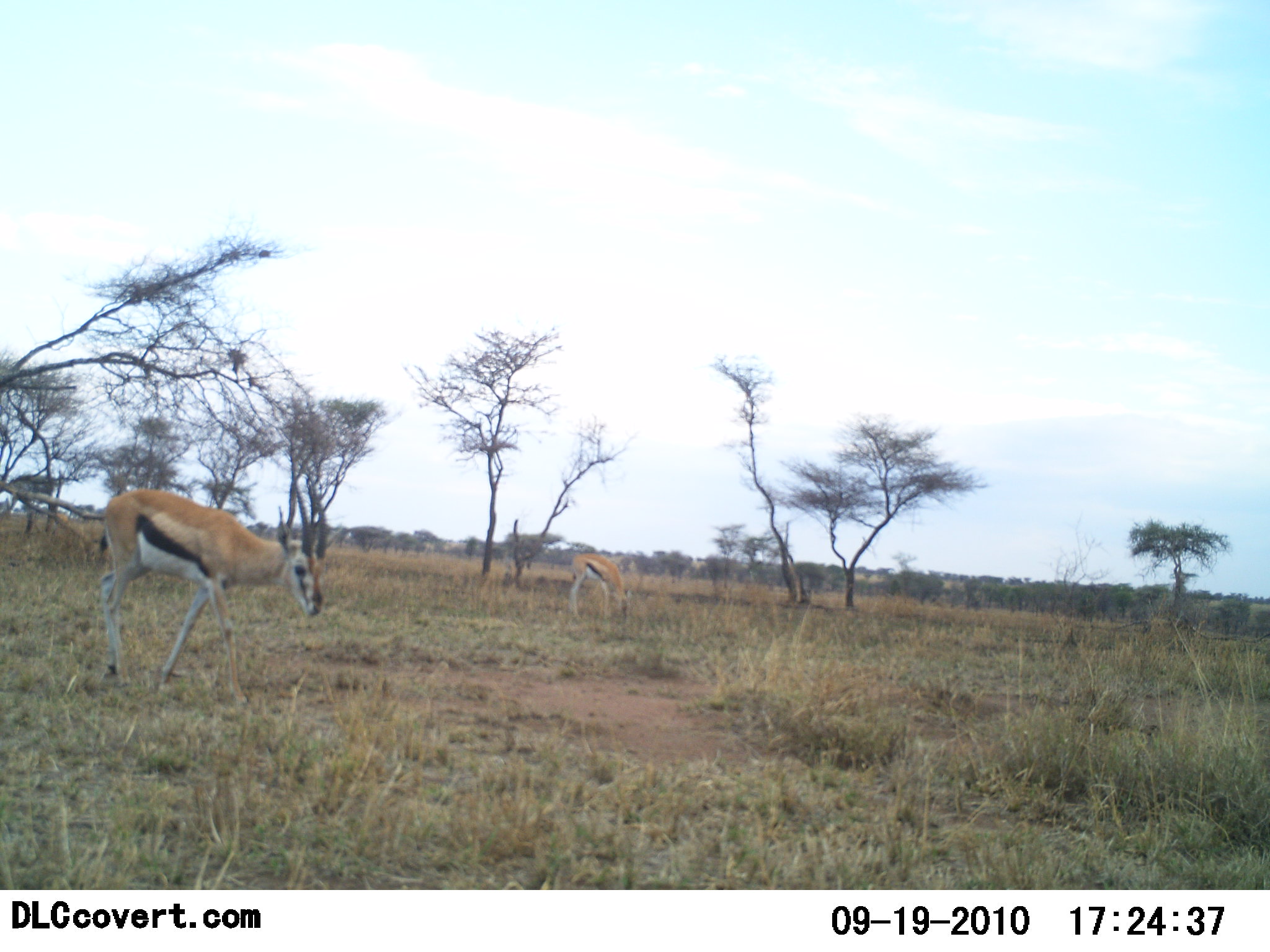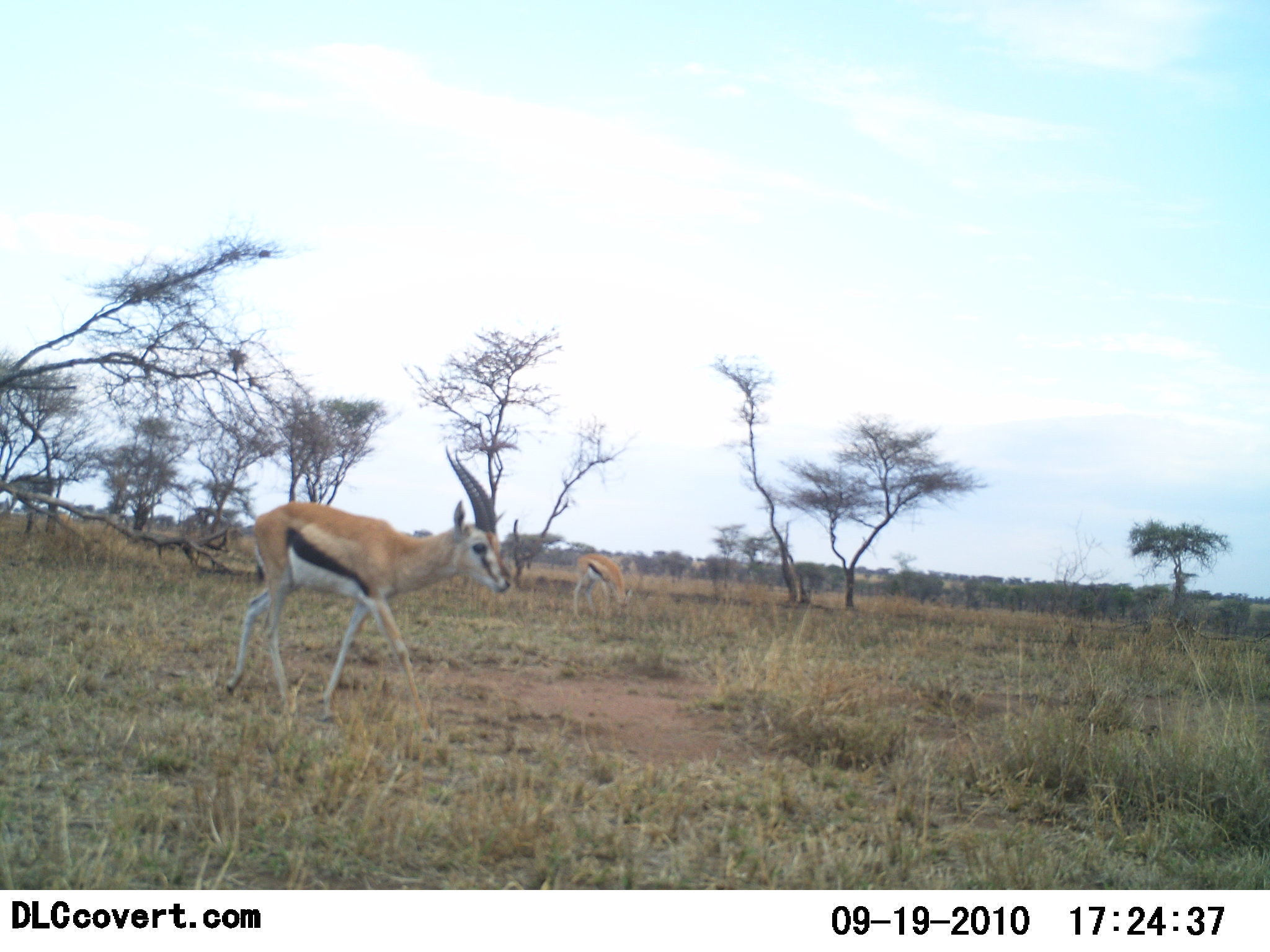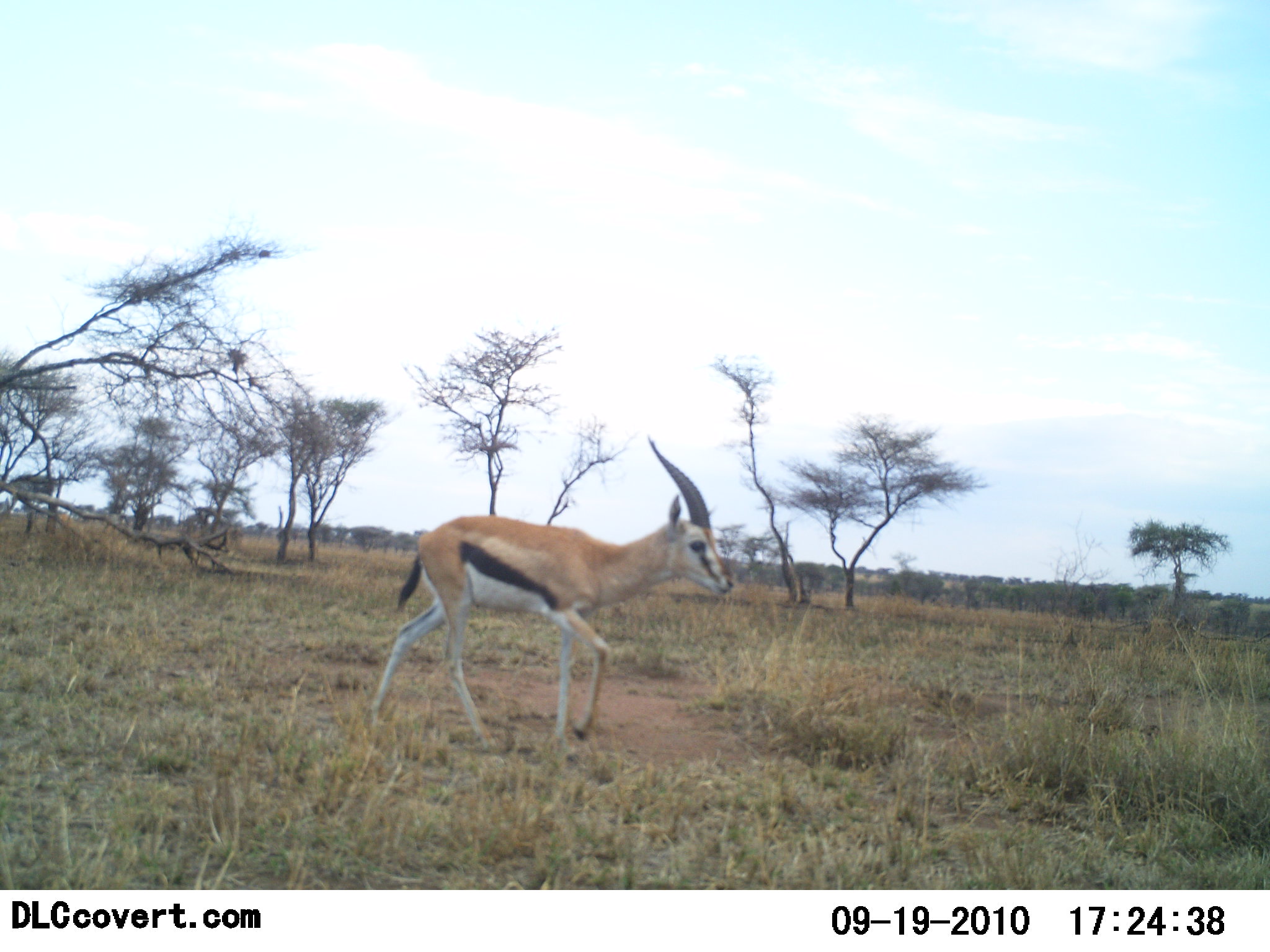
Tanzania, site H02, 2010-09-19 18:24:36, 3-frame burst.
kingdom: Animalia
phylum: Chordata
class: Mammalia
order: Artiodactyla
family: Bovidae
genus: Eudorcas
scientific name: Eudorcas thomsonii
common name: thomson's gazelle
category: gazellethomsons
Gazellethomsons (thomson's gazelle) (Eudorcas thomsonii), count 2. Behavior (volunteer vote fractions): standing 15%, resting 0%, moving 85%, interacting 0%. Young present (vote fraction): 0%. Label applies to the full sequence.